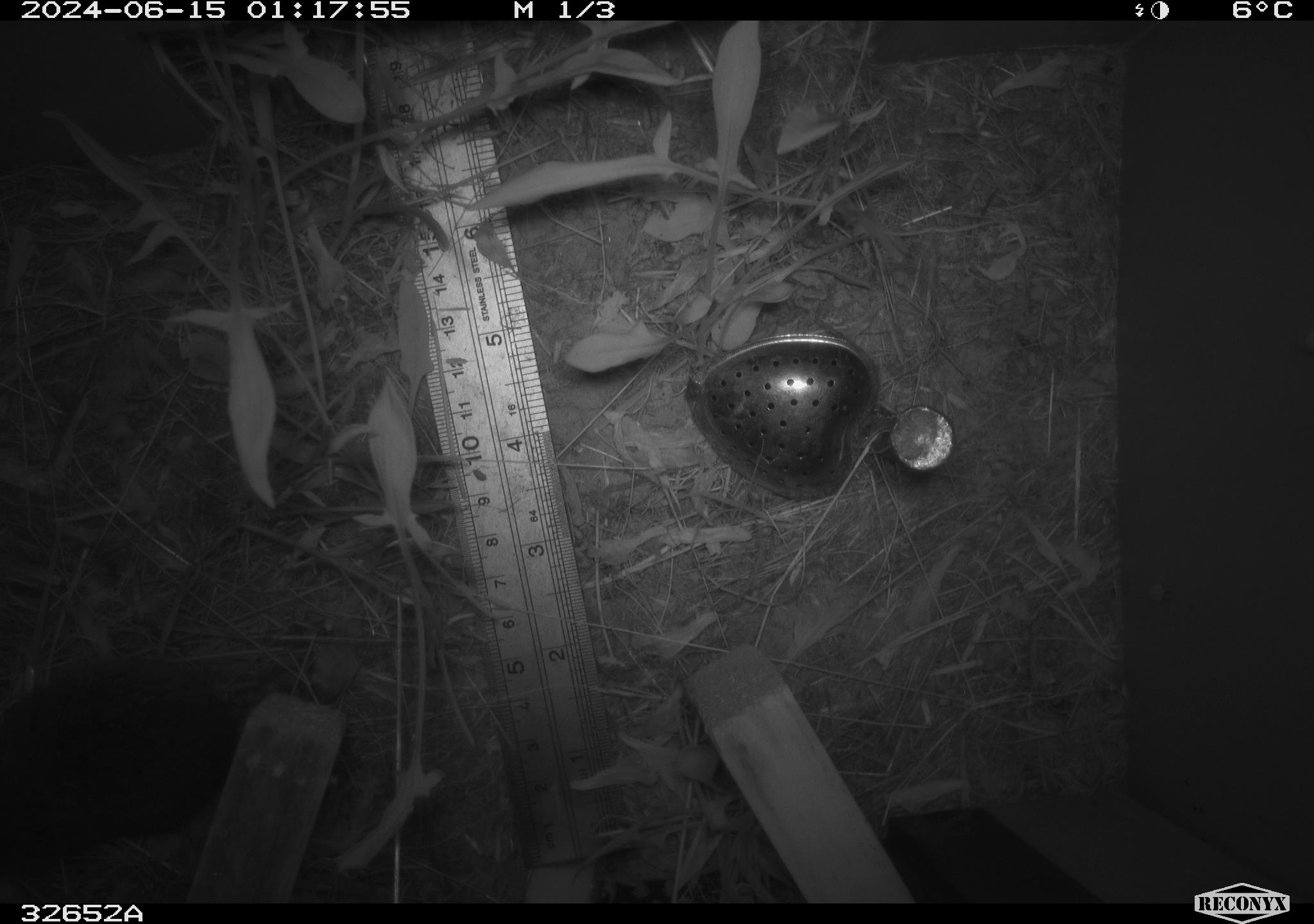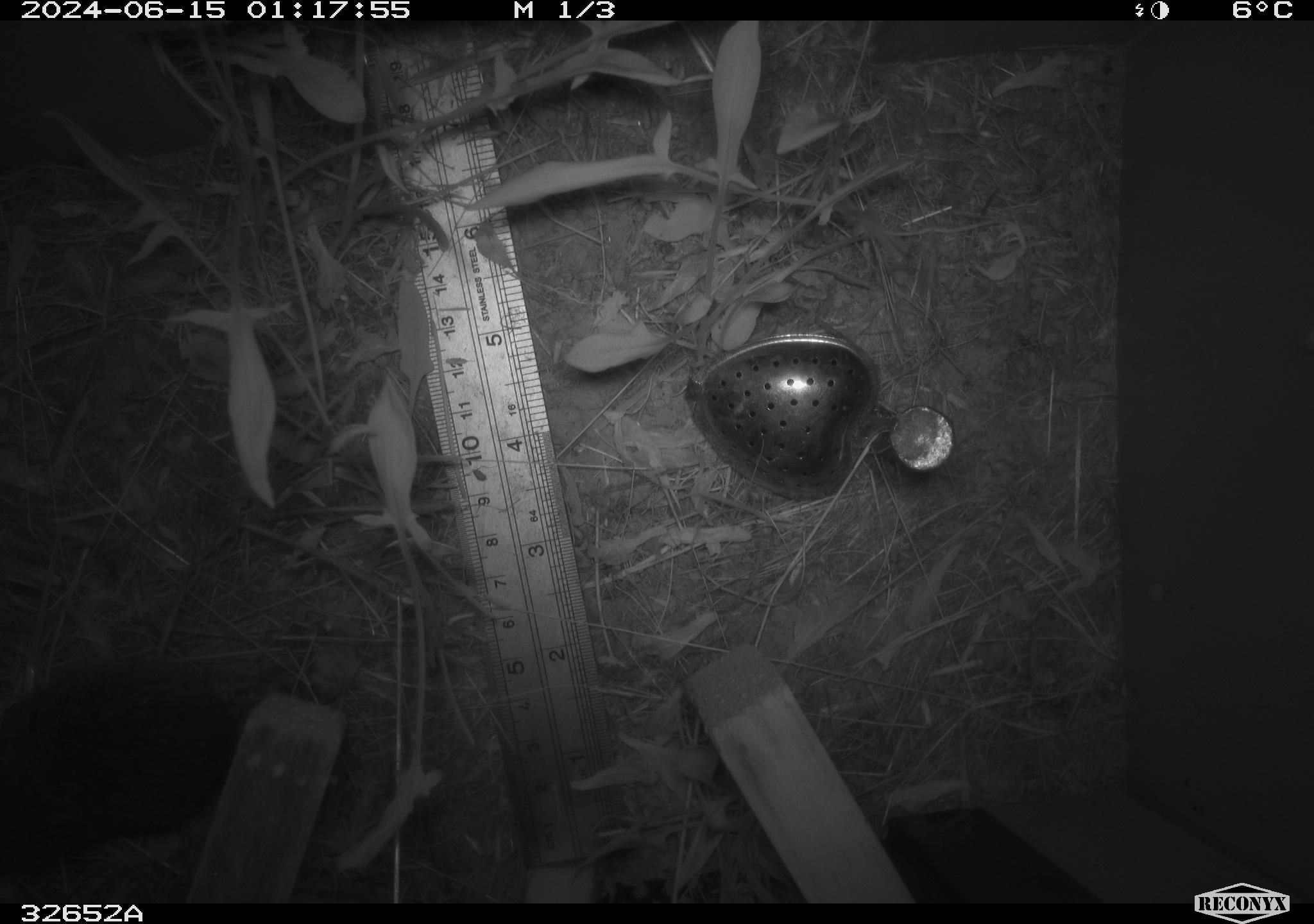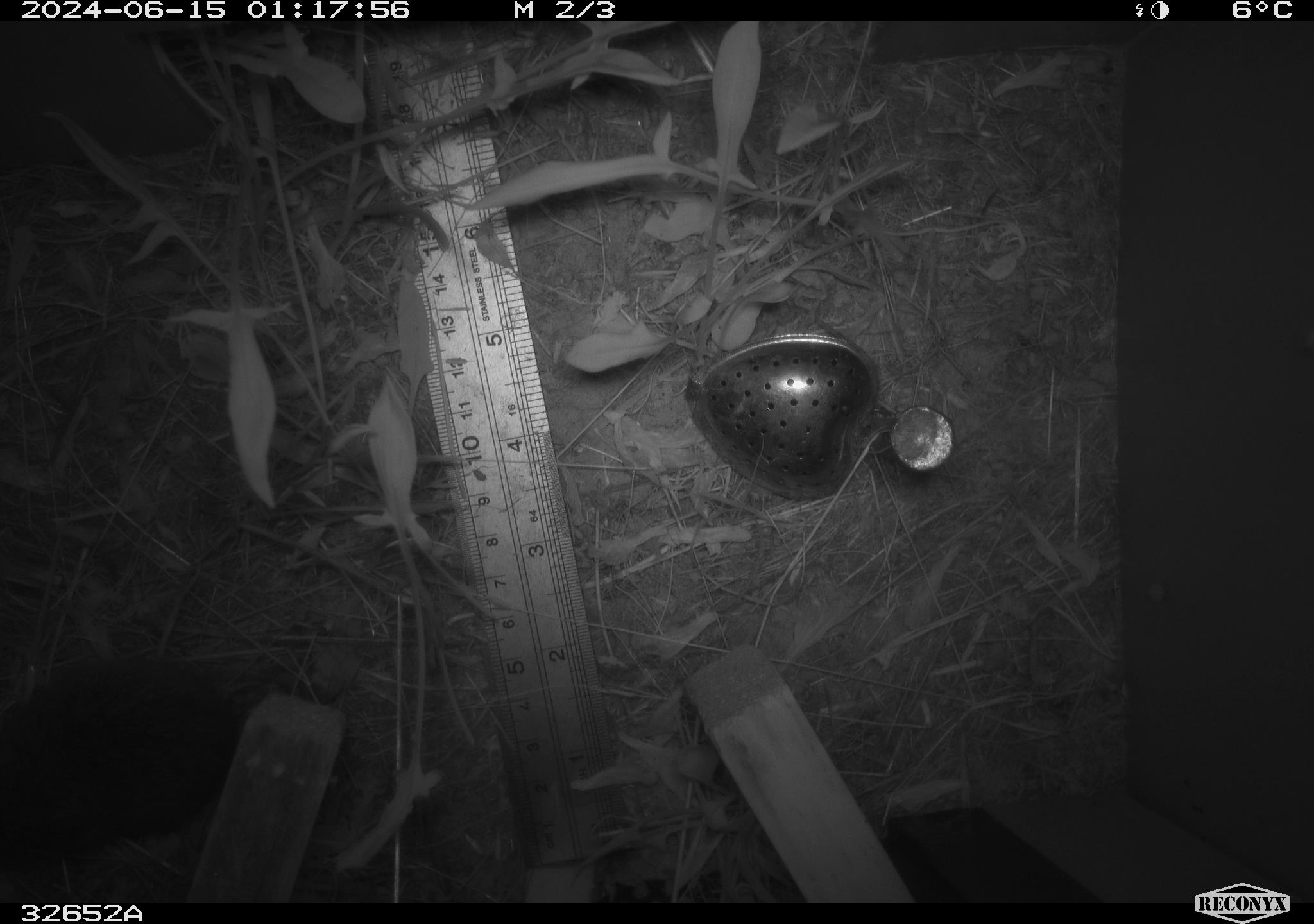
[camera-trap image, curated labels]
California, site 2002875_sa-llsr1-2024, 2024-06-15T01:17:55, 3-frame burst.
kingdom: Animalia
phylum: Chordata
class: Mammalia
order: Rodentia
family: Cricetidae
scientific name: Arvicolinae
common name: voles, lemmings, and muskrats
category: arvicolinae subfamily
Arvicolinae subfamily (voles, lemmings, and muskrats) (Arvicolinae).